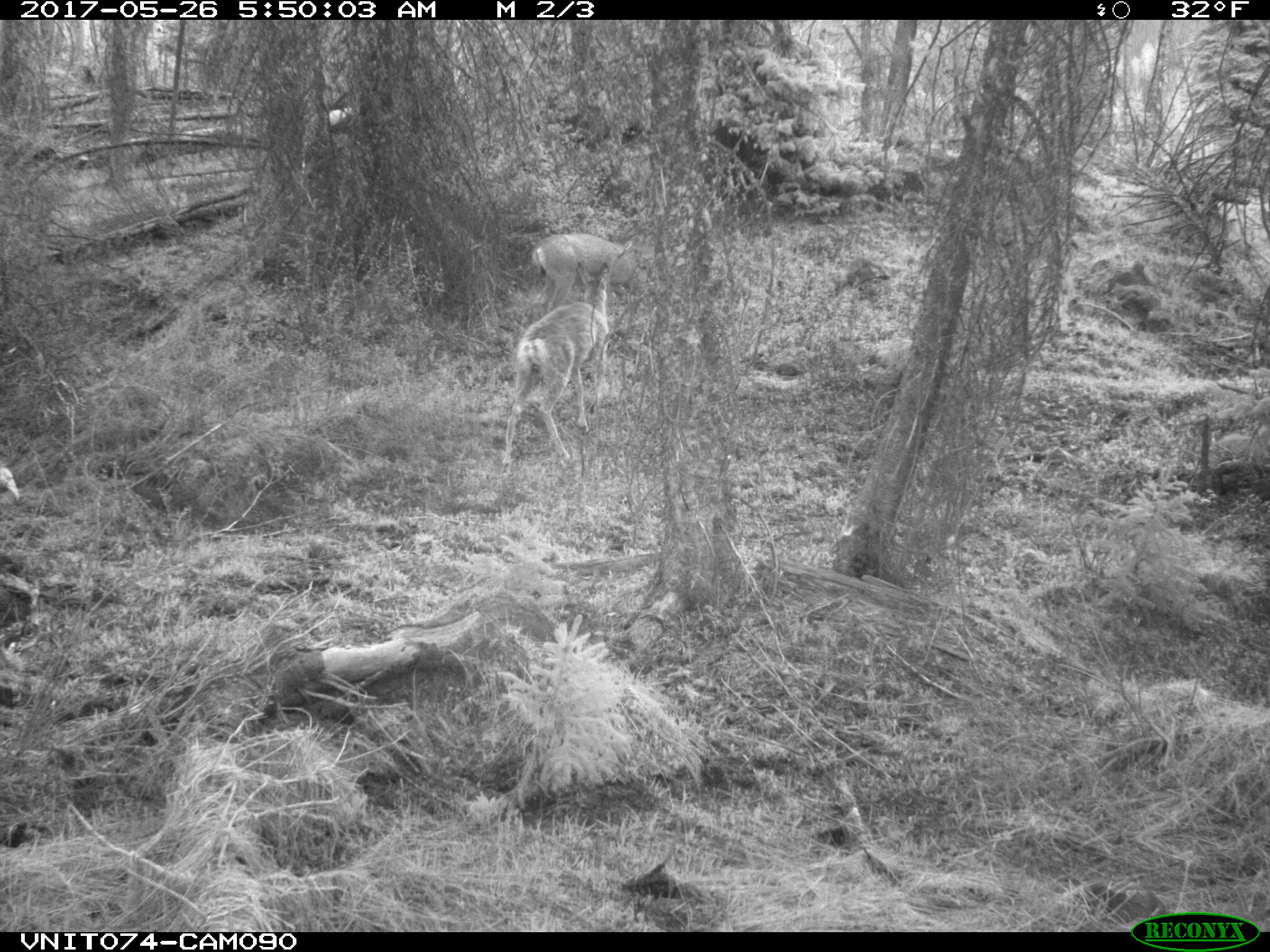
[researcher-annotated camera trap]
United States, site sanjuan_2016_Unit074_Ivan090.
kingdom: Animalia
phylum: Chordata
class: Mammalia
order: Artiodactyla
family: Cervidae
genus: Odocoileus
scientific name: Odocoileus hemionus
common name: mule deer